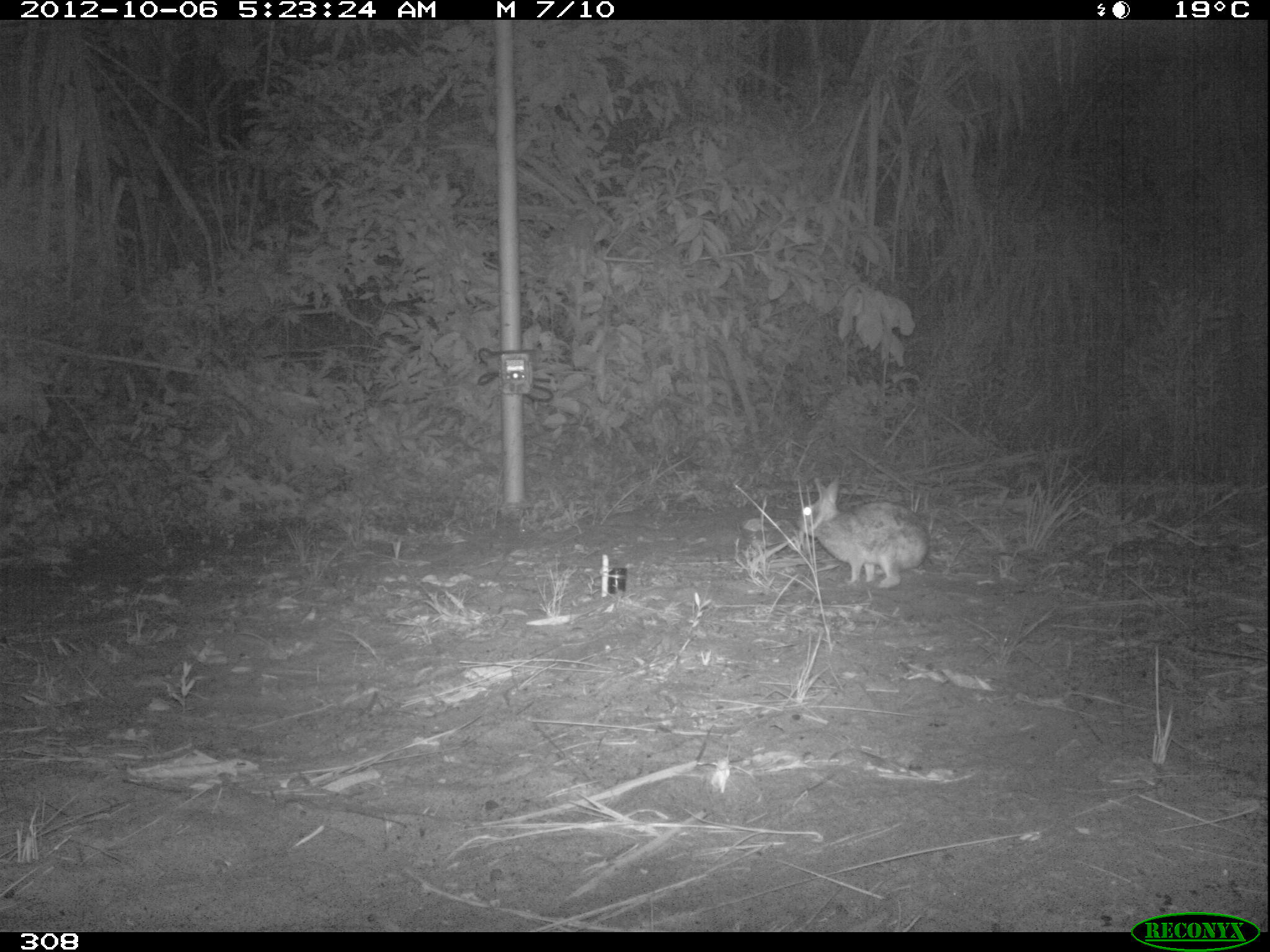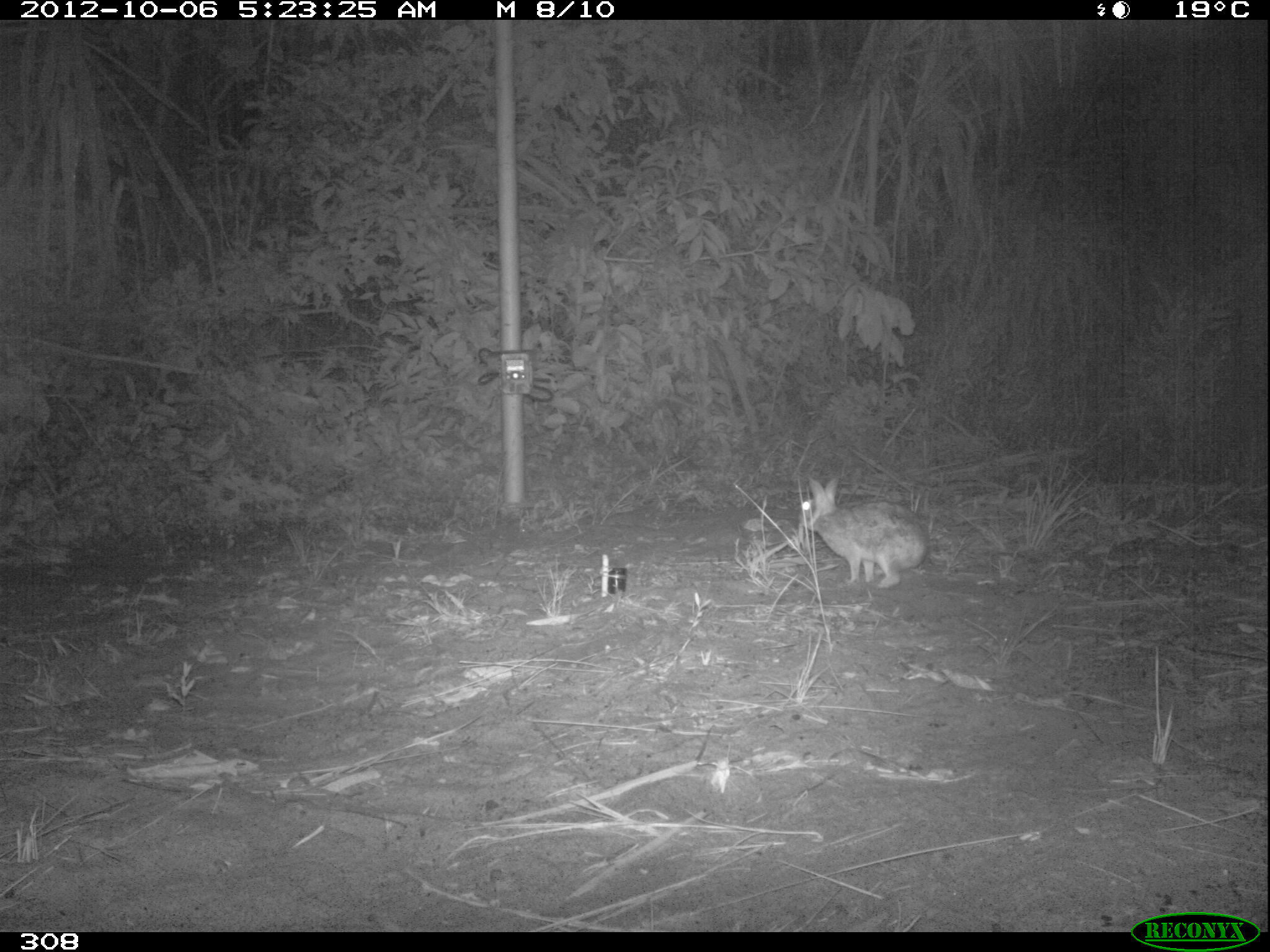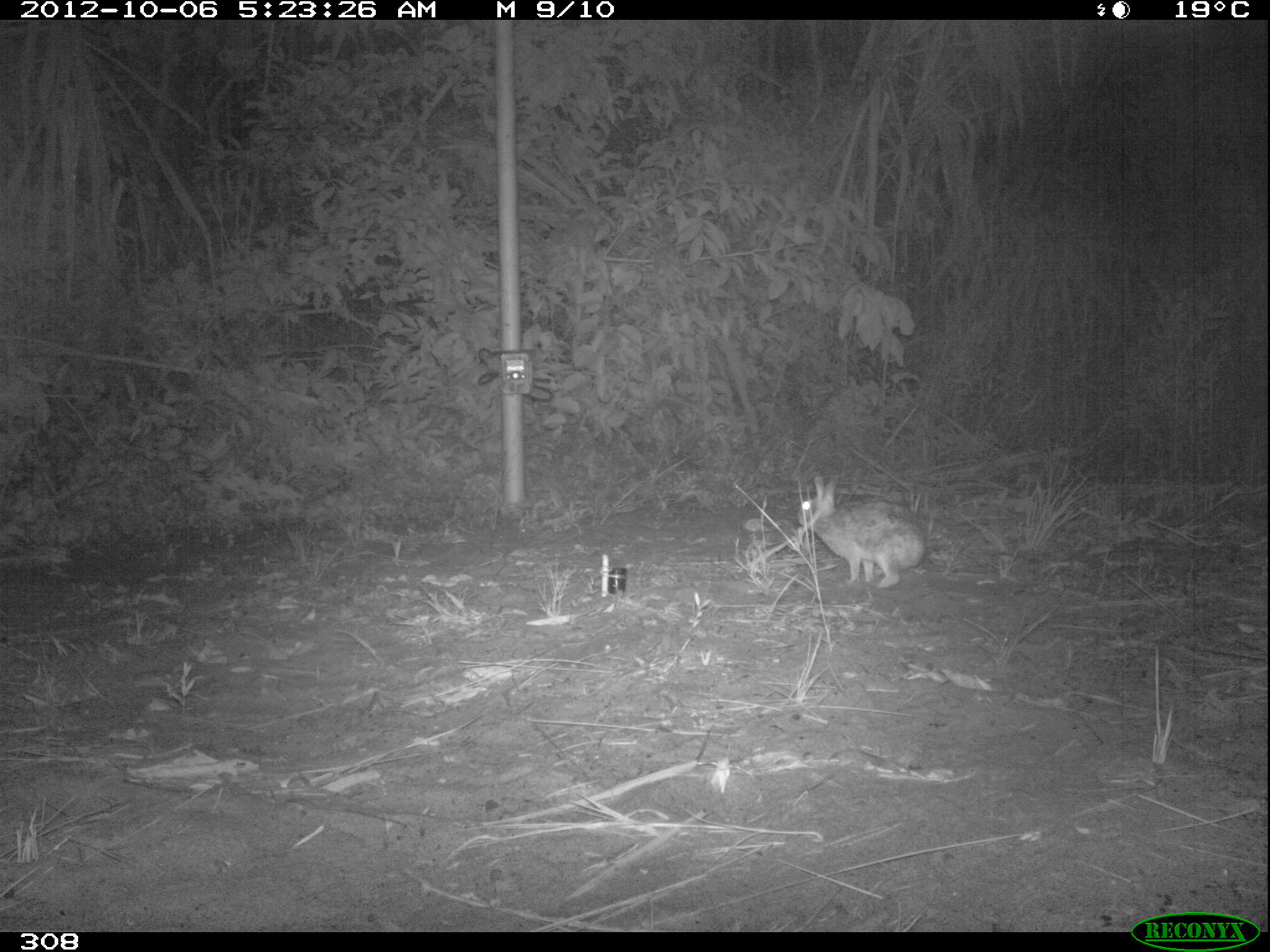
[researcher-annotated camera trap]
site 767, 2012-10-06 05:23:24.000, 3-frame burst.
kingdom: Animalia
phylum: Chordata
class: Mammalia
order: Lagomorpha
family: Leporidae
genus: Sylvilagus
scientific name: Sylvilagus brasiliensis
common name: tapeti